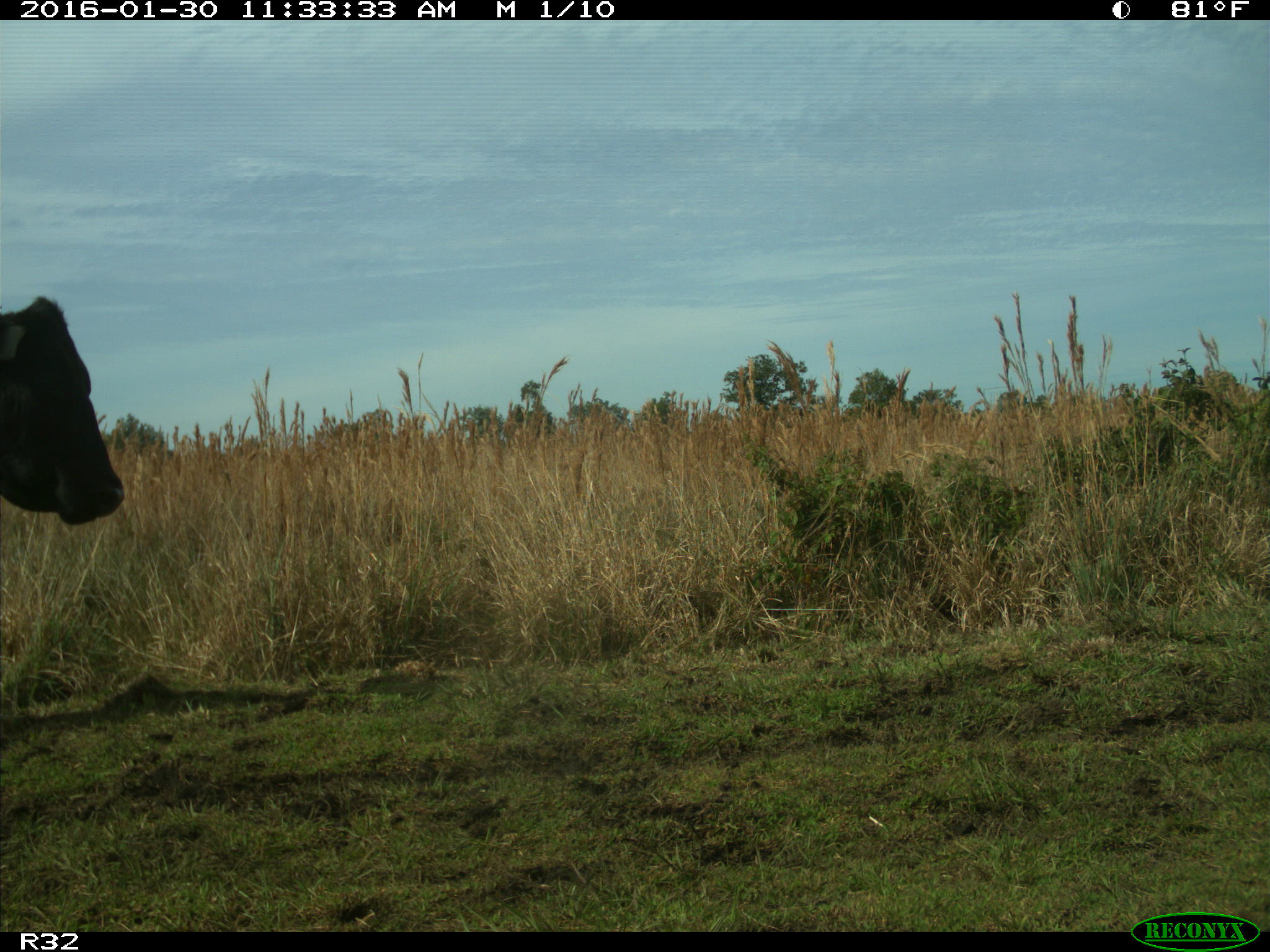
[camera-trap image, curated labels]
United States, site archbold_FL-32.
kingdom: Animalia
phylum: Chordata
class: Mammalia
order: Artiodactyla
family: Bovidae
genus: Bos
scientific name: Bos taurus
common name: domestic cow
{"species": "Bos taurus (domestic cow)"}